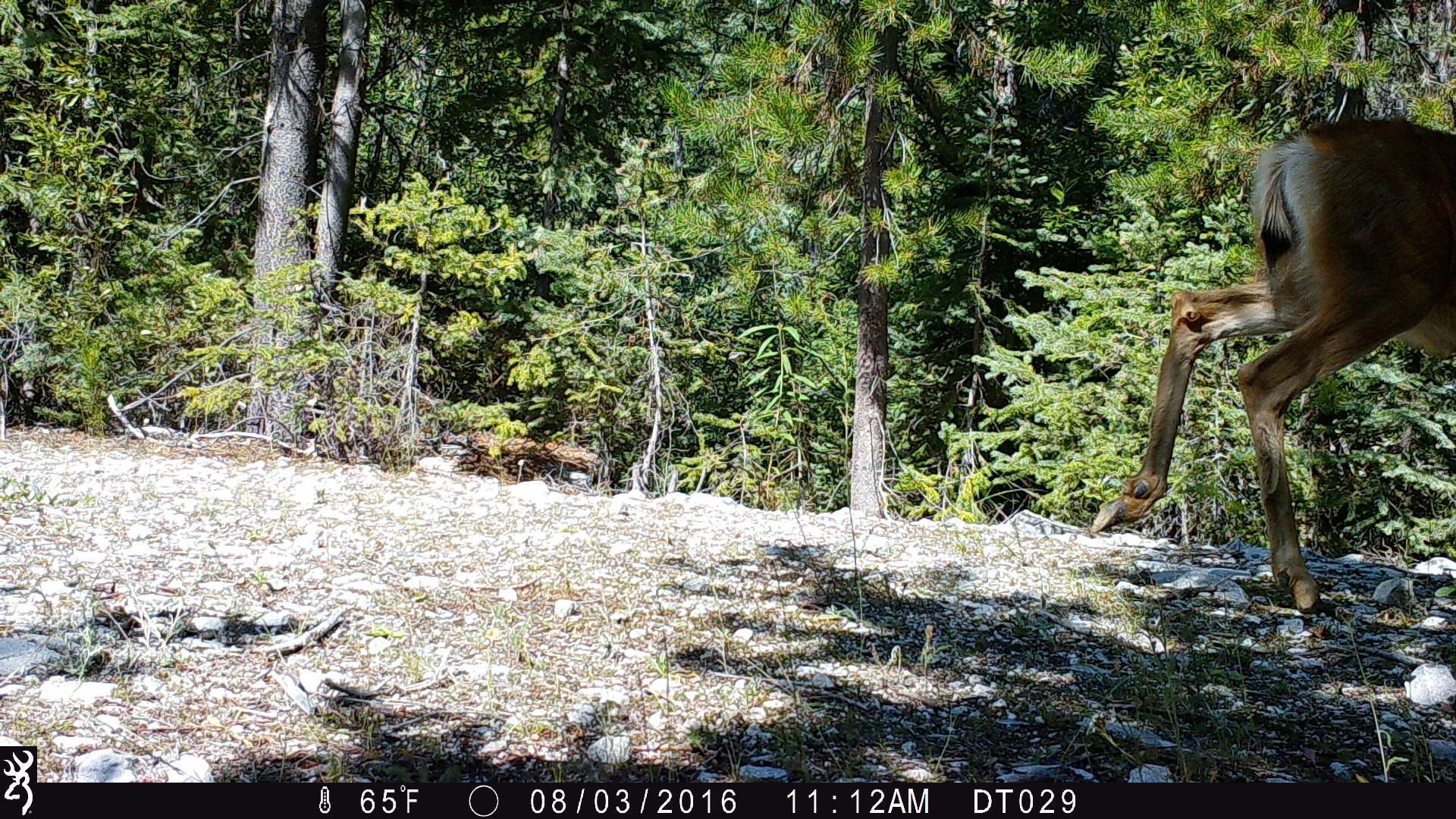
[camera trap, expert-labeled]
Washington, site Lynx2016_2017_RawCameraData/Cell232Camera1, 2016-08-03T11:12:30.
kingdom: Animalia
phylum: Chordata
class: Mammalia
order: Artiodactyla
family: Cervidae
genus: Odocoileus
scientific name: Odocoileus hemionus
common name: mule deer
Odocoileus hemionus (mule deer). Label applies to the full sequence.